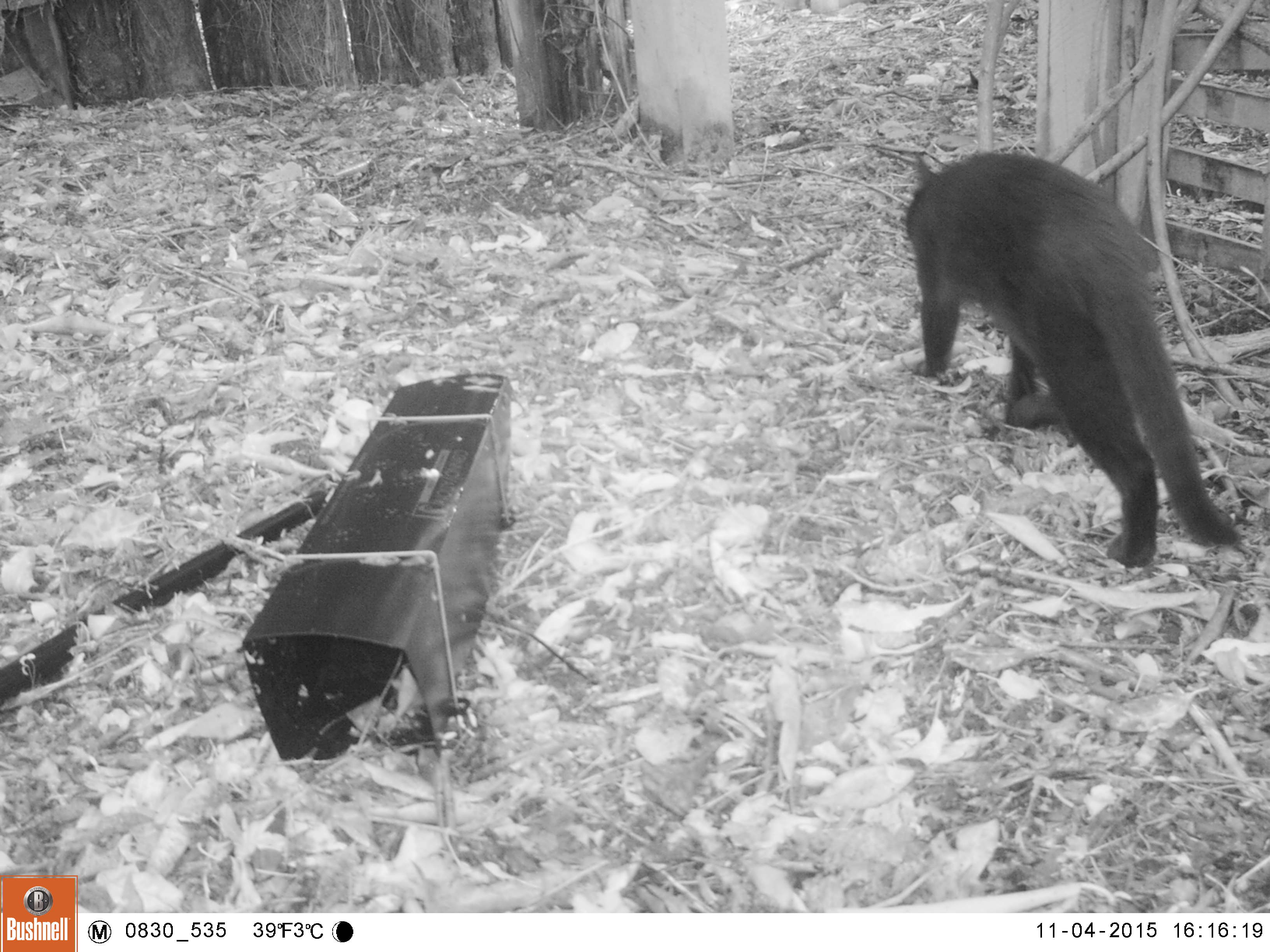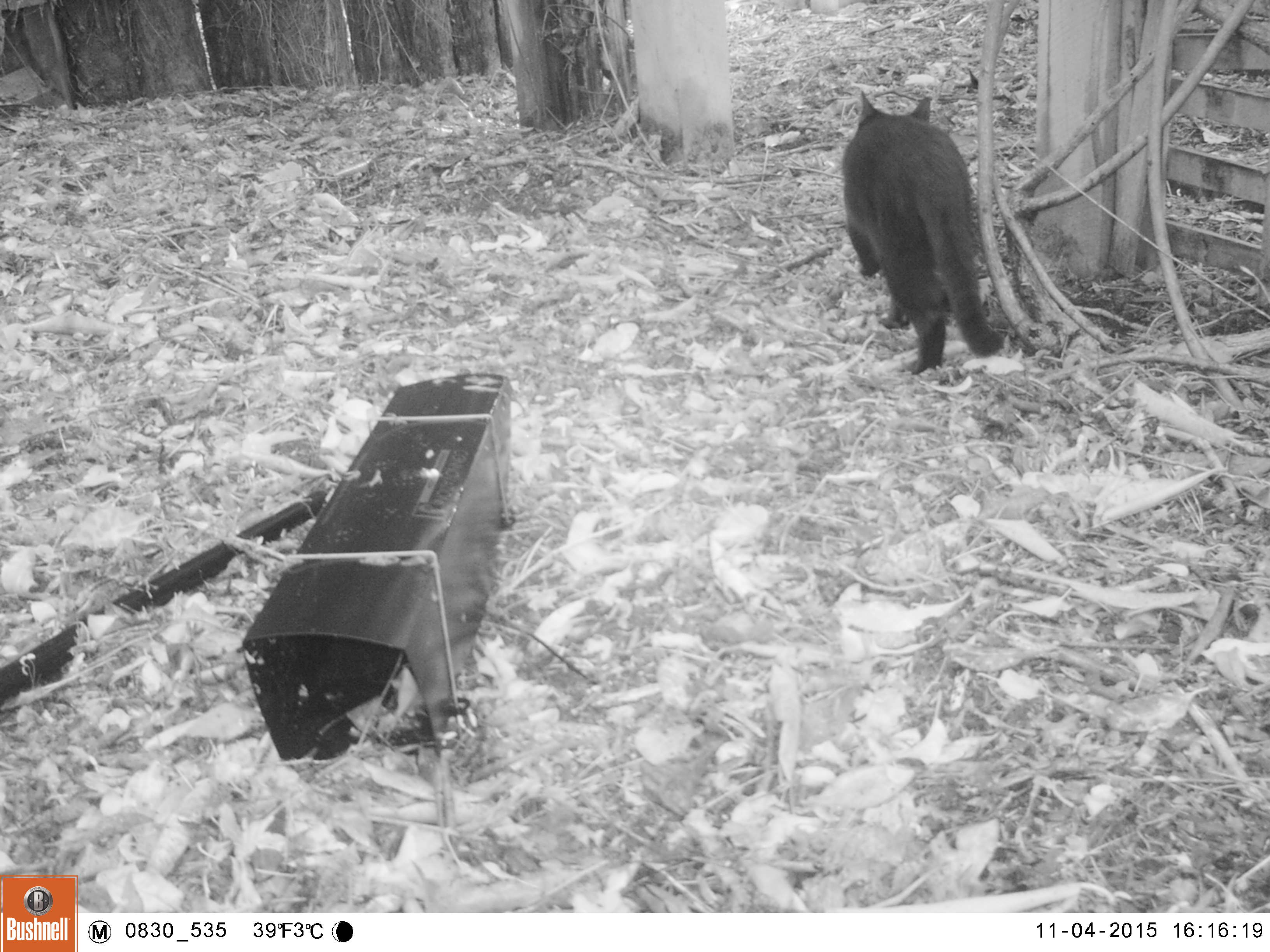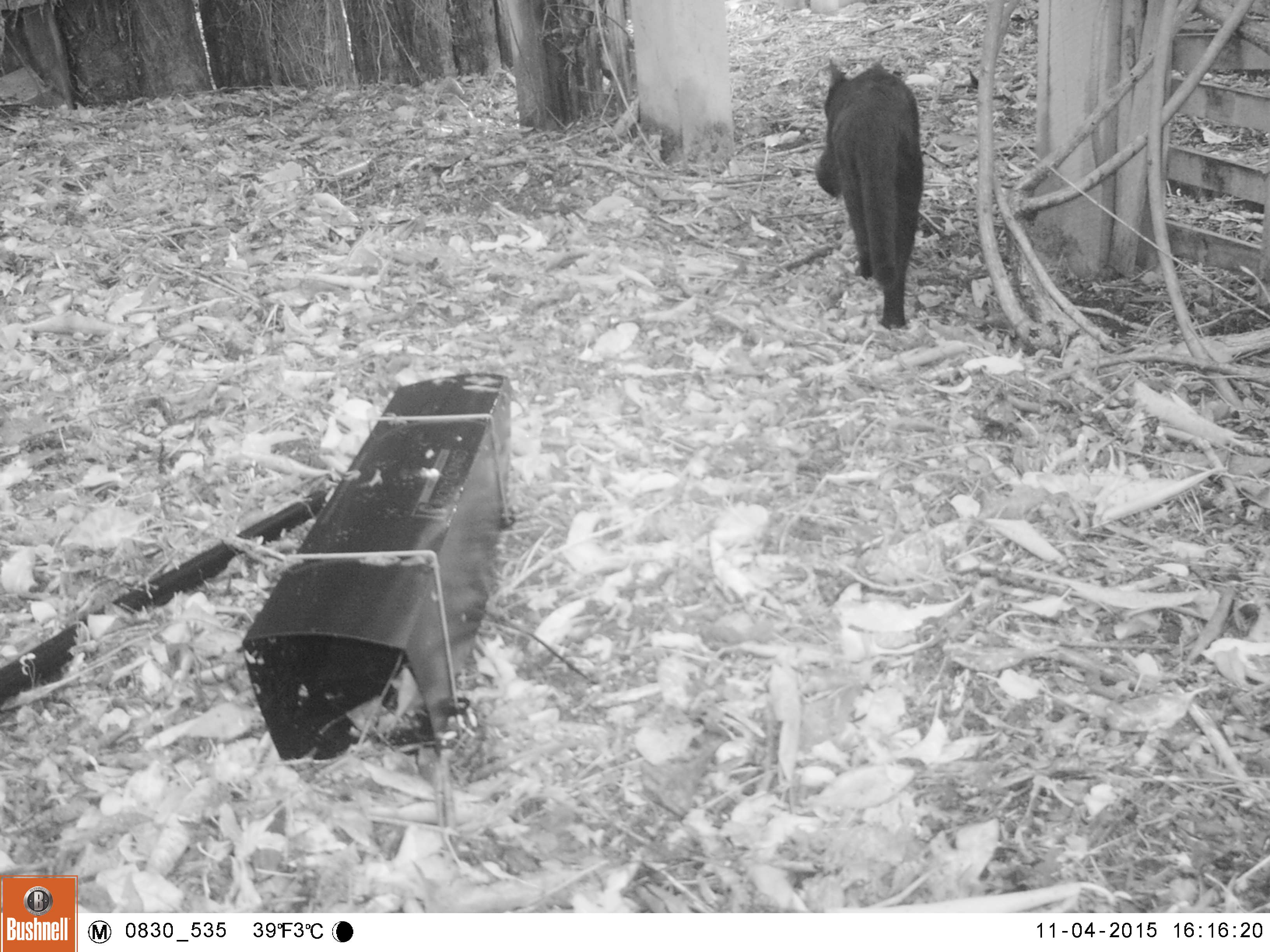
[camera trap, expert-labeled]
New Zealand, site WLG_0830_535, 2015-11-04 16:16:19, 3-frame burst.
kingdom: Animalia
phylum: Chordata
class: Mammalia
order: Carnivora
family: Felidae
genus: Felis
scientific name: Felis catus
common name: domestic cat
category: cat